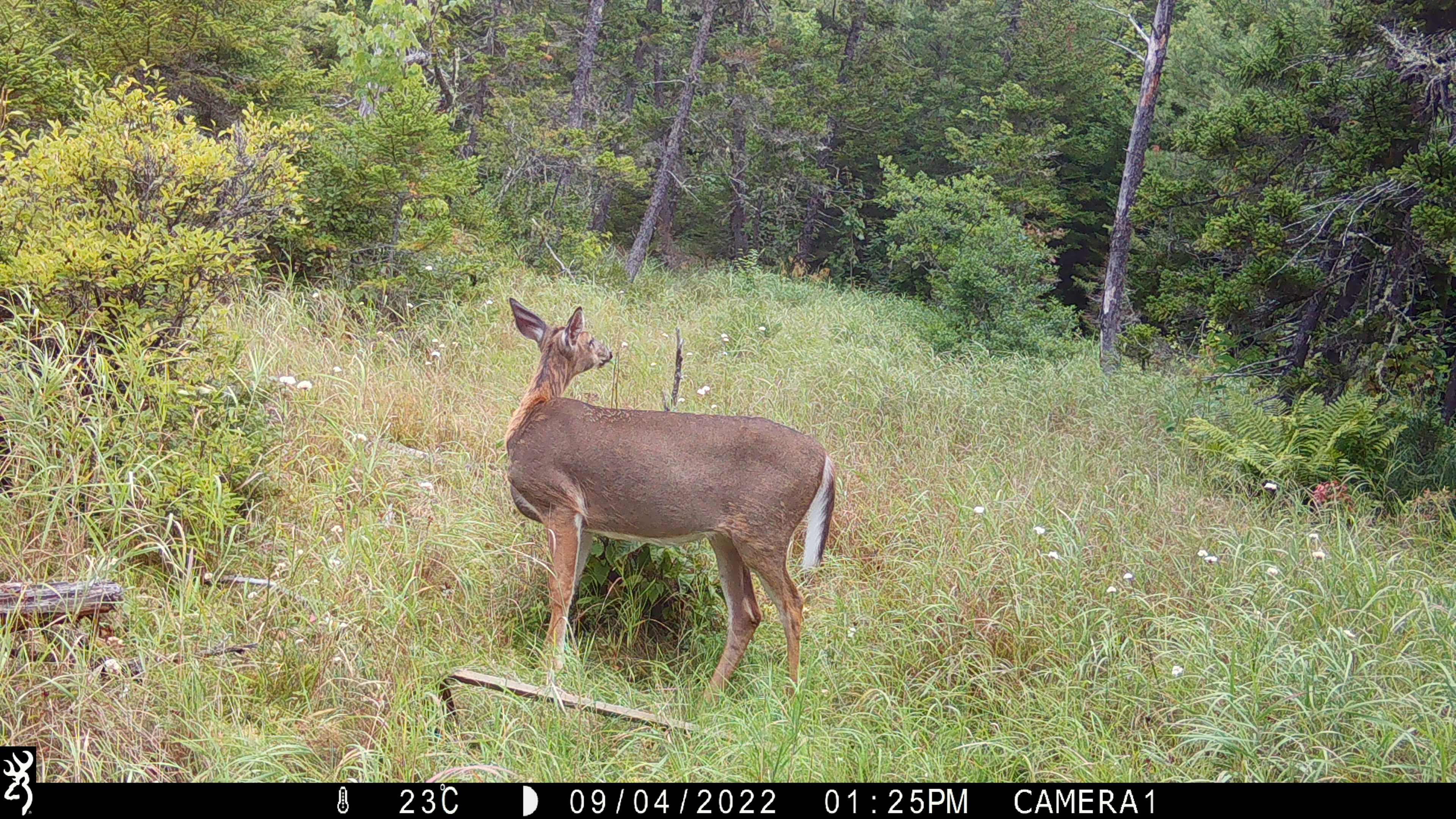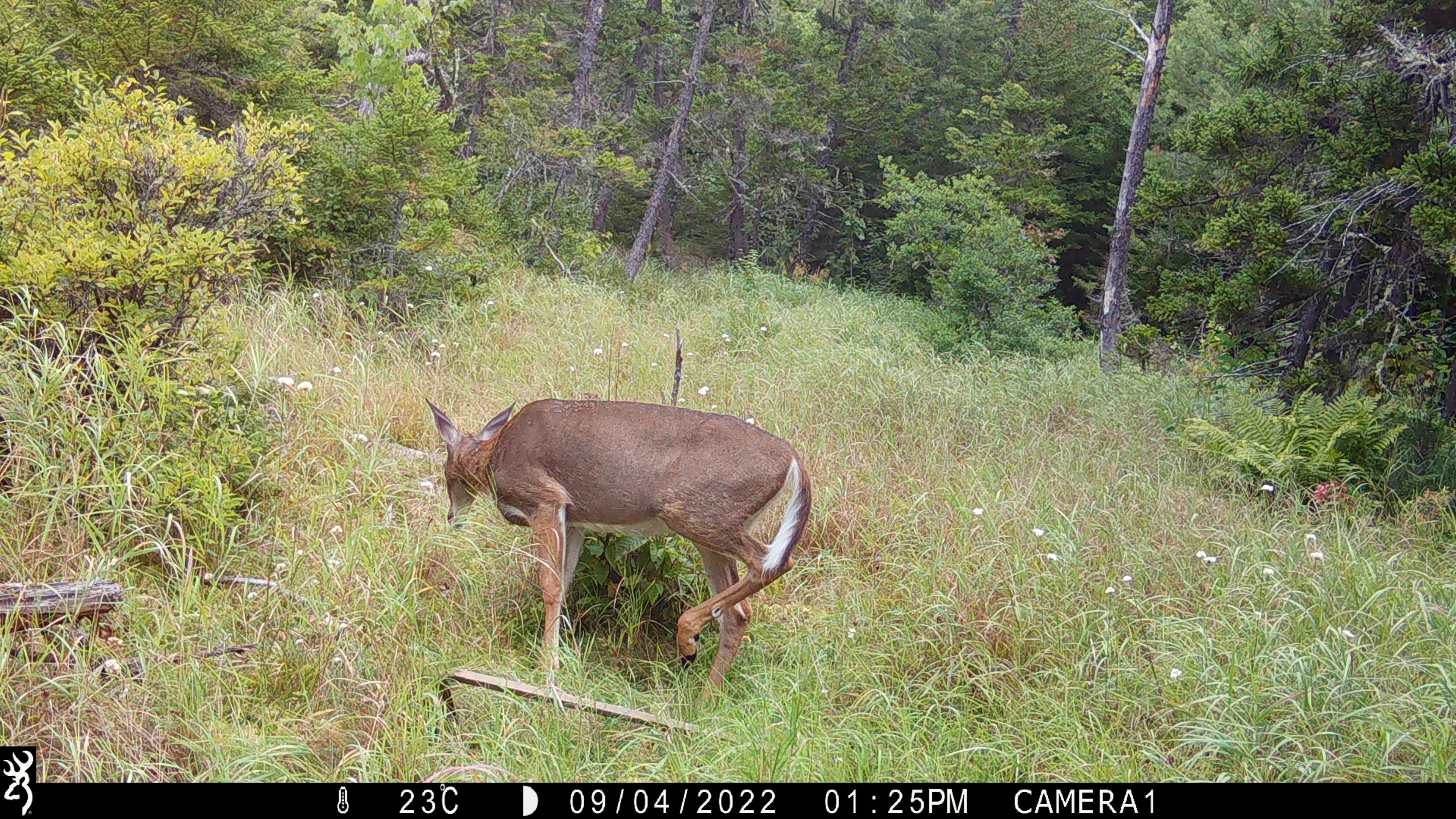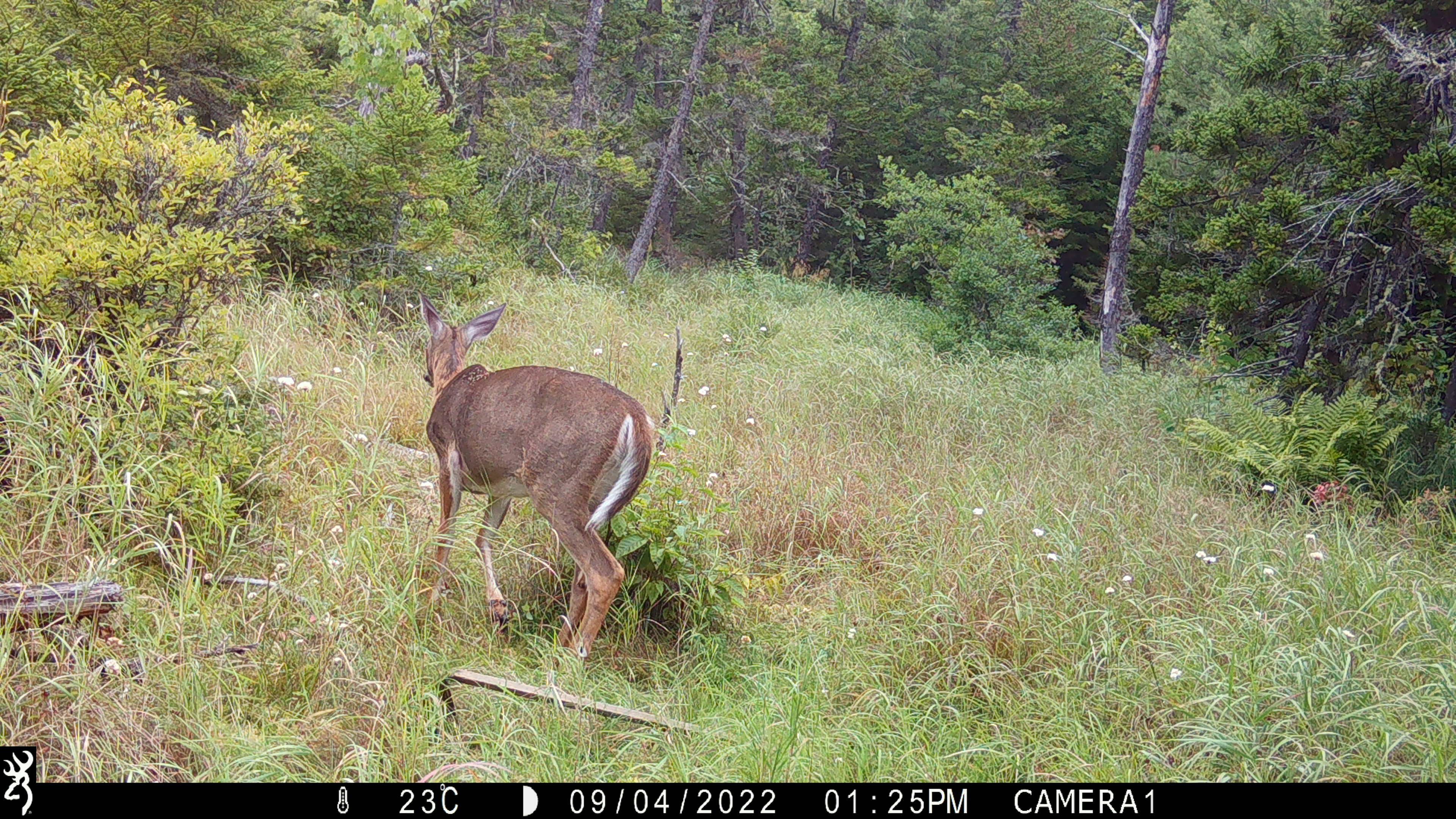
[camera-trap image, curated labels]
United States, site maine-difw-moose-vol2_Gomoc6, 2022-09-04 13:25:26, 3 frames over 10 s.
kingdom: Animalia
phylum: Chordata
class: Mammalia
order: Artiodactyla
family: Cervidae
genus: Odocoileus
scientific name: Odocoileus virginianus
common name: white-tailed deer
White-tailed deer (Odocoileus virginianus).